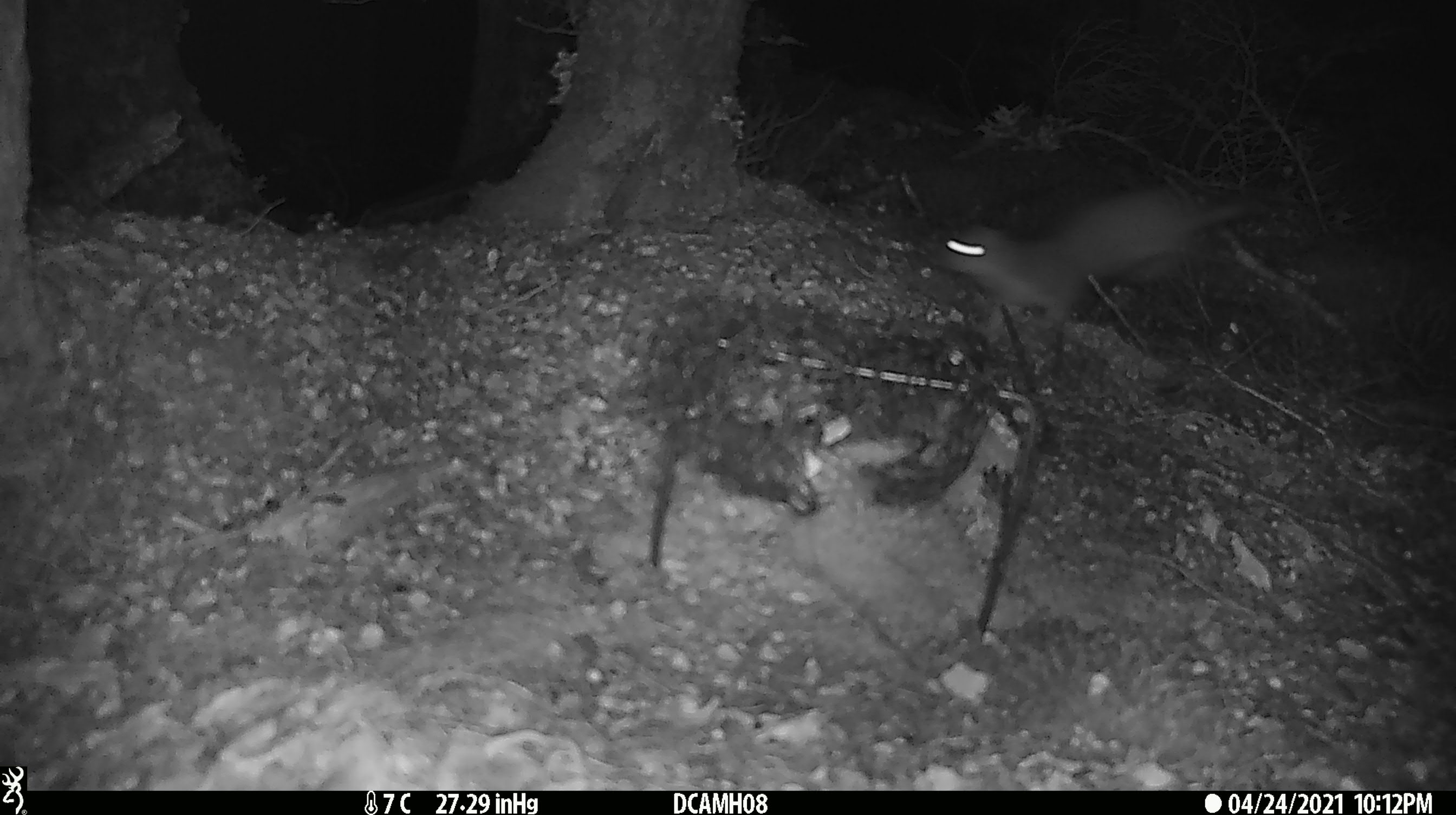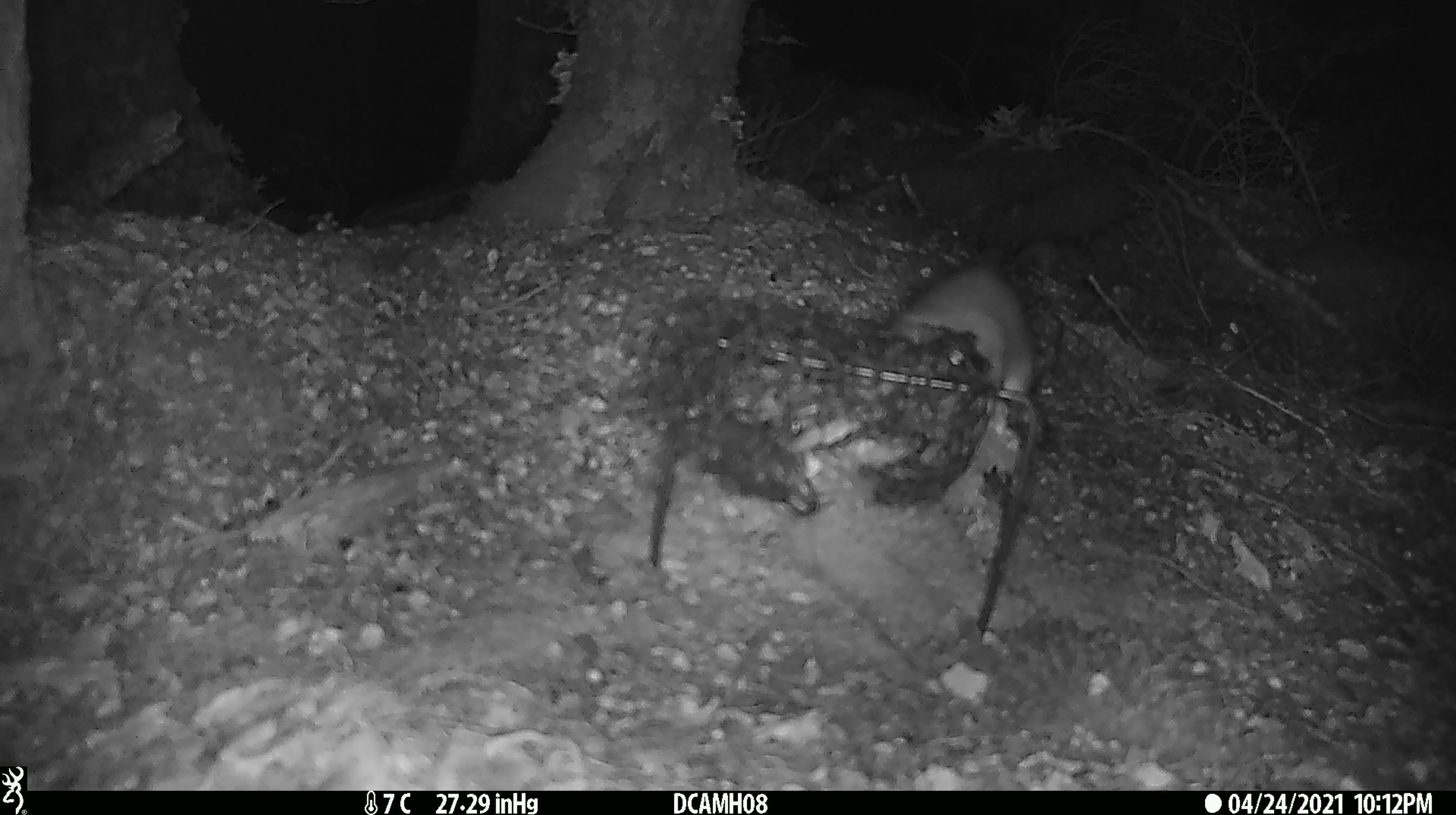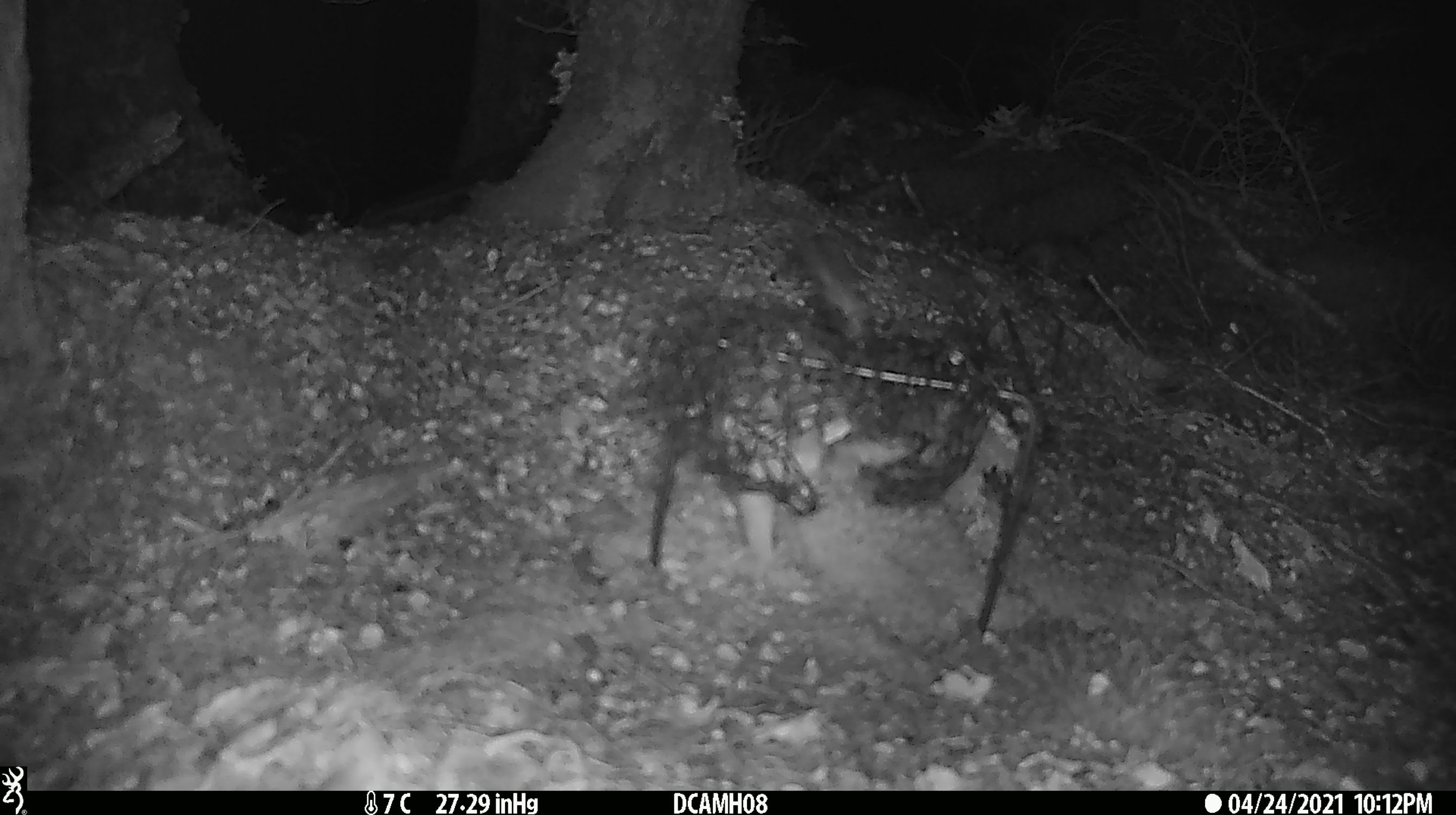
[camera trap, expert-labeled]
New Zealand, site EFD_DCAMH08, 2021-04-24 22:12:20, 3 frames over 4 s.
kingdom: Animalia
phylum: Chordata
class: Mammalia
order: Carnivora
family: Mustelidae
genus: Mustela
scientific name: Mustela erminea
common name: stoat